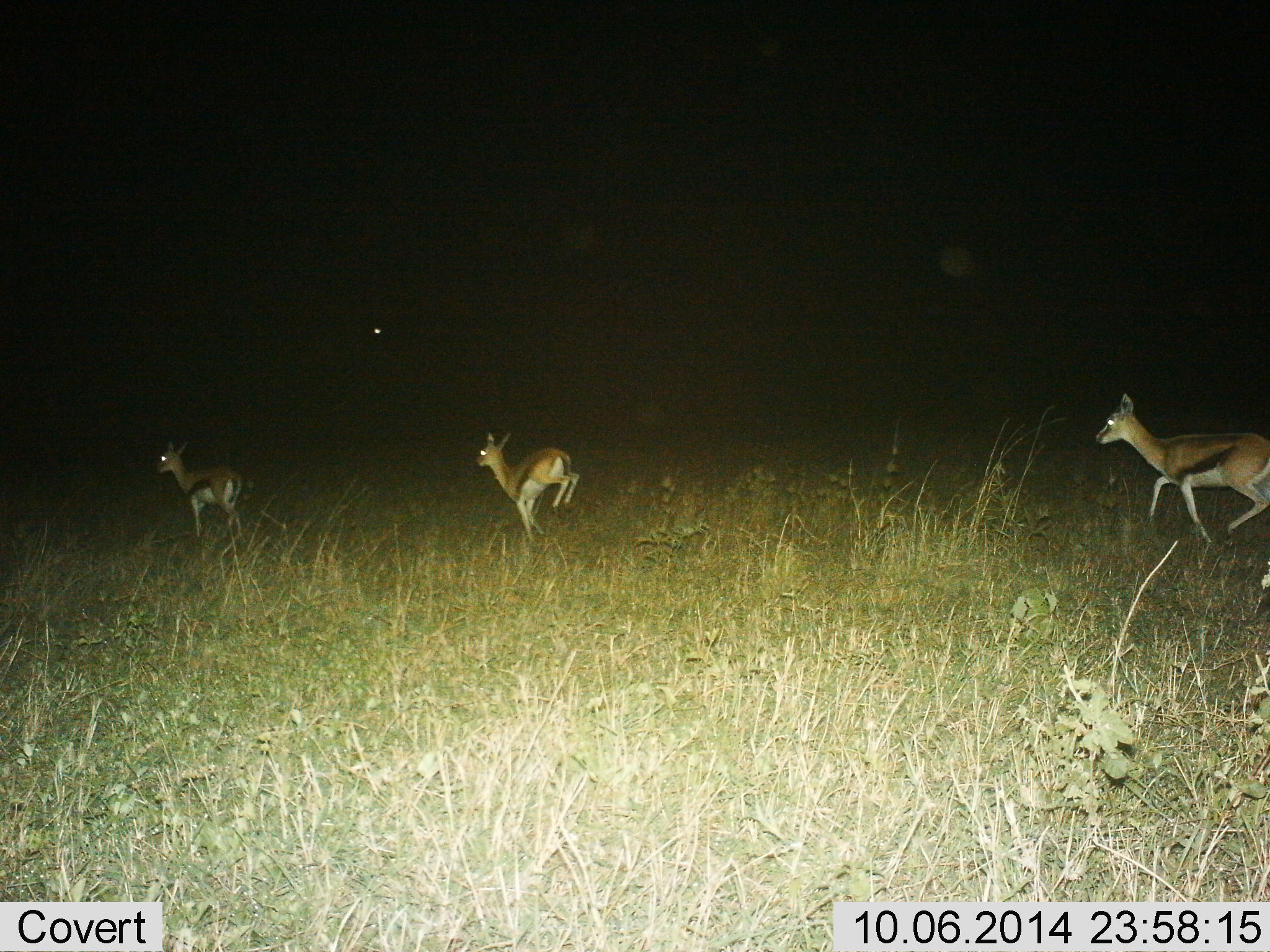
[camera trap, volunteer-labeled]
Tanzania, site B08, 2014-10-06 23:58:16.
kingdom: Animalia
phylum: Chordata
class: Mammalia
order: Artiodactyla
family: Bovidae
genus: Eudorcas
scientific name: Eudorcas thomsonii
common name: thomson's gazelle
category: gazellethomsons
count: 3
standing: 0%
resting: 0%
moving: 90%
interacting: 10%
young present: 0%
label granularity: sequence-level